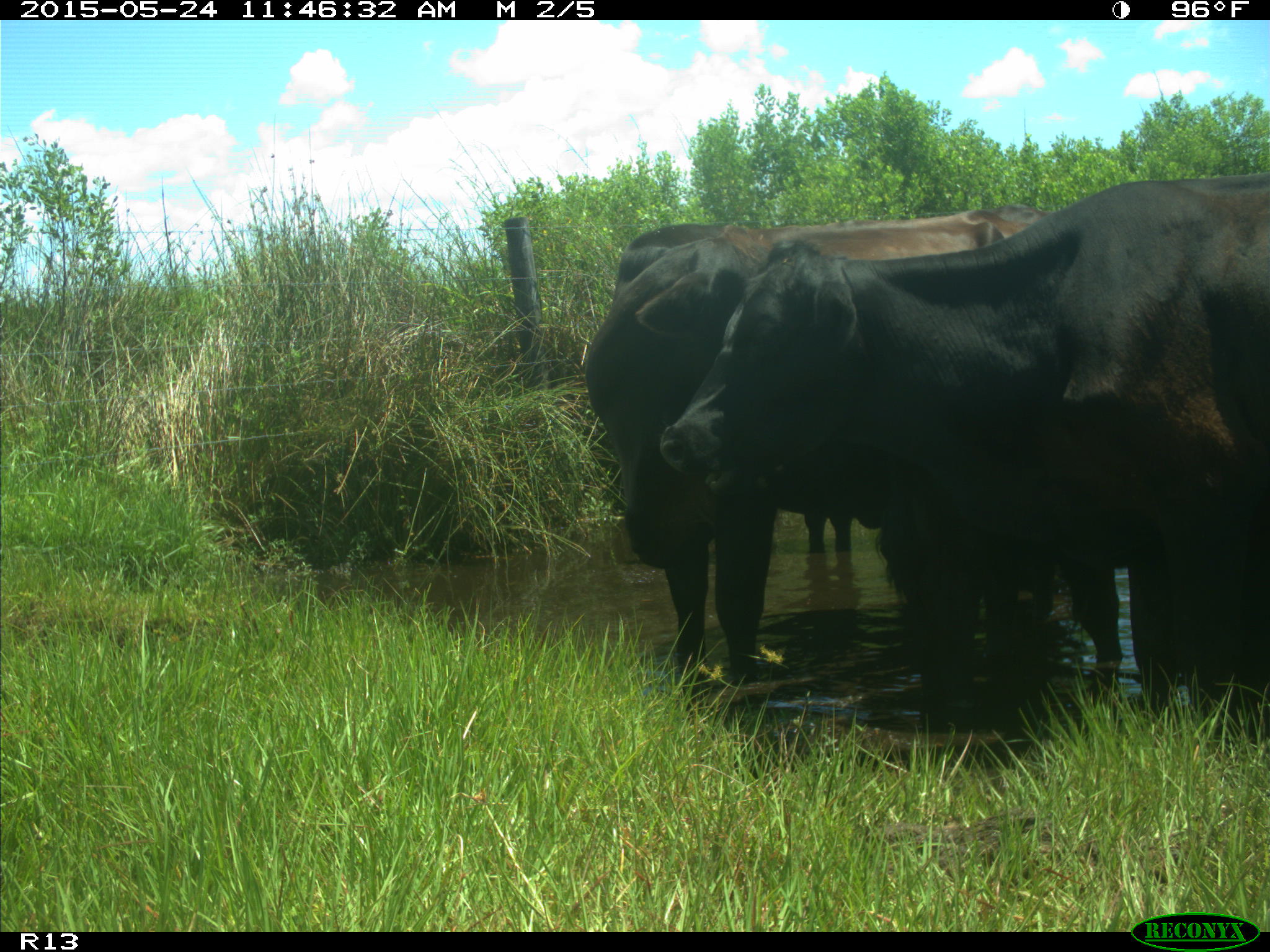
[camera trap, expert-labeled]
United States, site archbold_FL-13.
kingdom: Animalia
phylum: Chordata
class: Mammalia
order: Artiodactyla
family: Bovidae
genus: Bos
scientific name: Bos taurus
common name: domestic cow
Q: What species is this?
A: Bos taurus (domestic cow).